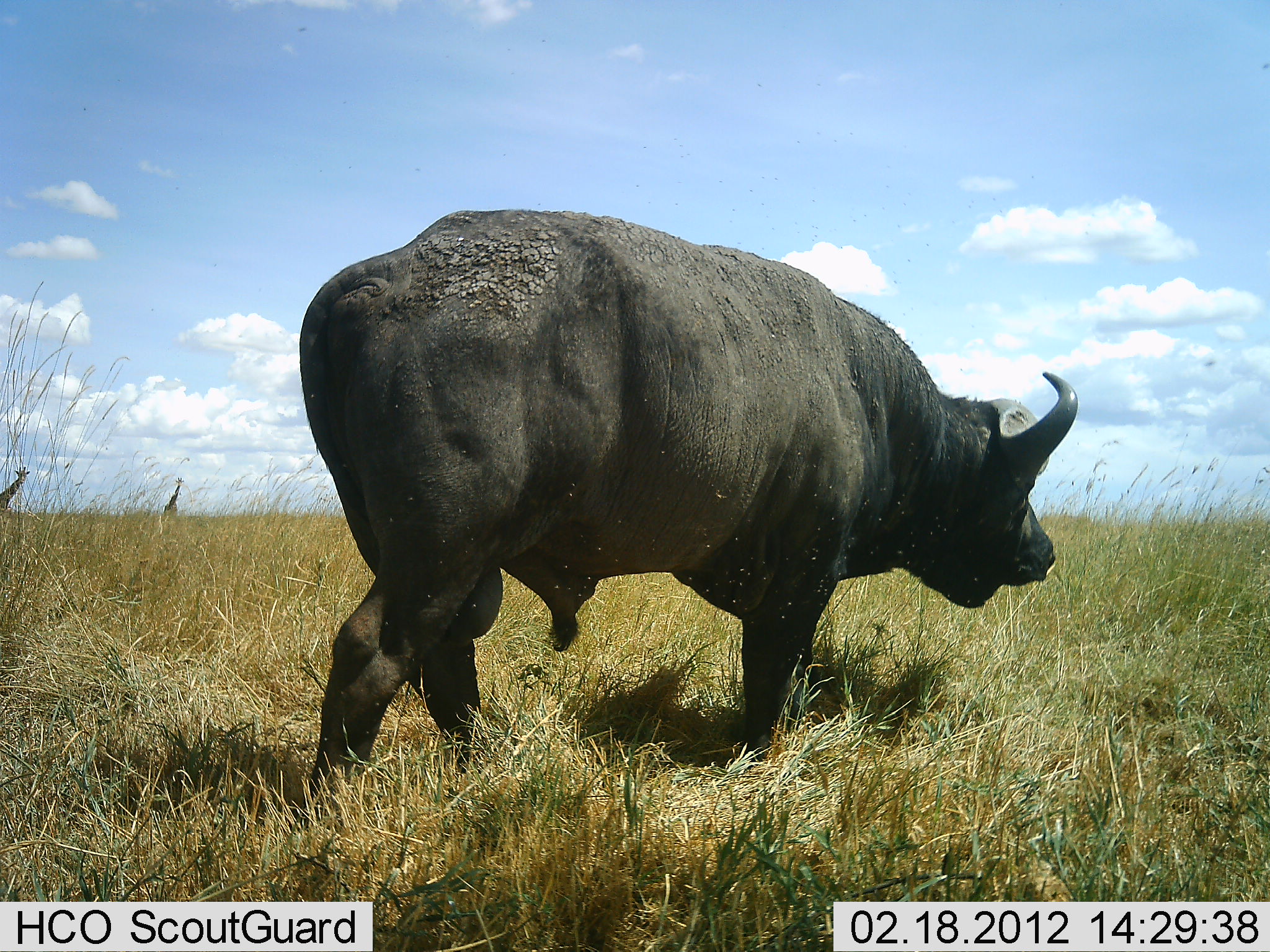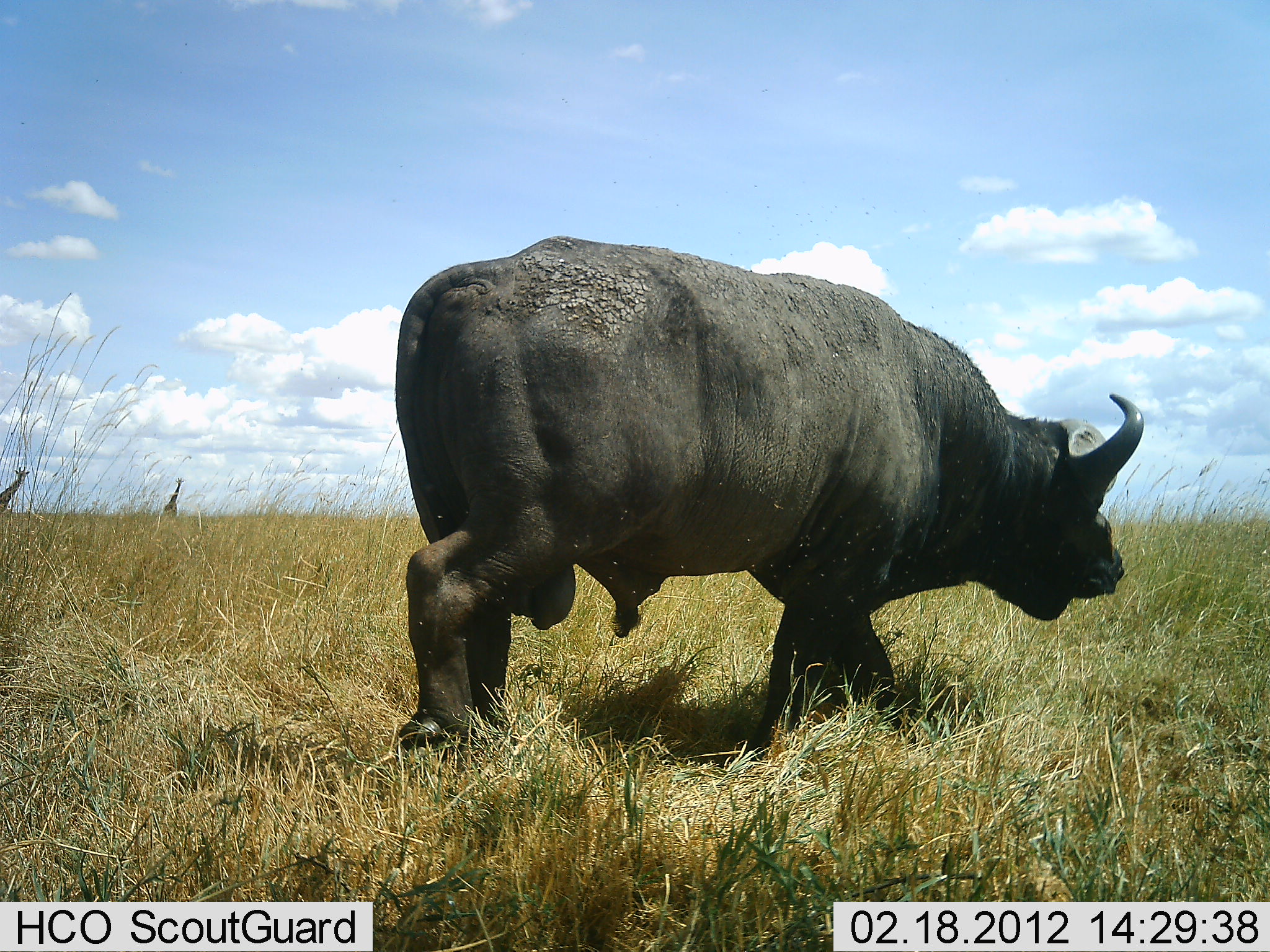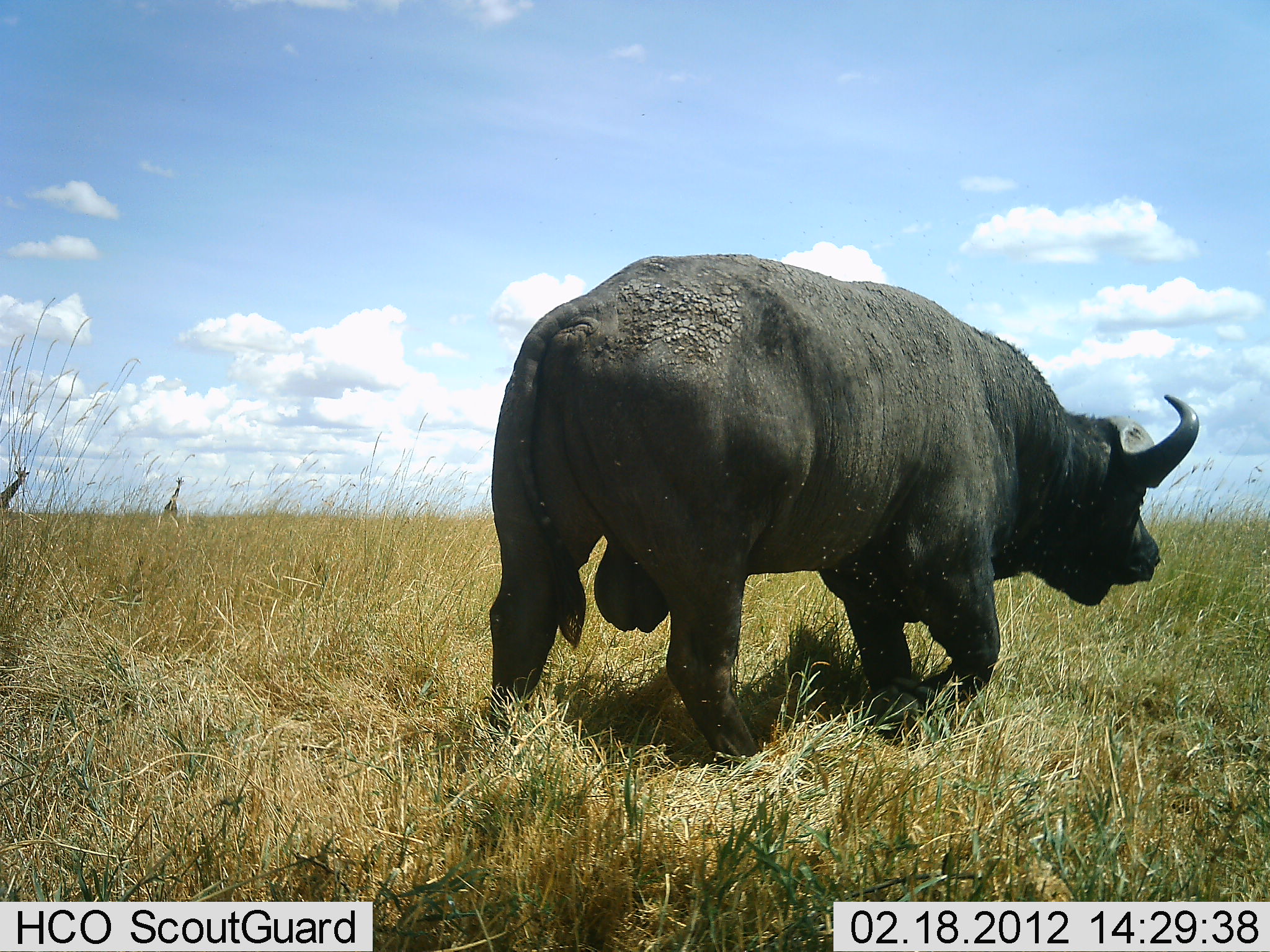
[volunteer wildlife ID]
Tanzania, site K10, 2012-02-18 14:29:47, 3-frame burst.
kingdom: Animalia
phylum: Chordata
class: Mammalia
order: Artiodactyla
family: Bovidae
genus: Syncerus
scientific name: Syncerus caffer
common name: cape buffalo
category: buffalo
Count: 1.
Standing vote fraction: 9%.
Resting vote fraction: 0%.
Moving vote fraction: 96%.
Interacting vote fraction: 0%.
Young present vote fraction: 0%.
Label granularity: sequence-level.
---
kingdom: Animalia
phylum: Chordata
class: Mammalia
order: Artiodactyla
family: Giraffidae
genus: Giraffa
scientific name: Giraffa camelopardalis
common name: giraffe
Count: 2.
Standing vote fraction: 94%.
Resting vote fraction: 0%.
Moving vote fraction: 6%.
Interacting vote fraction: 0%.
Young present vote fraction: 0%.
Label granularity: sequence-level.